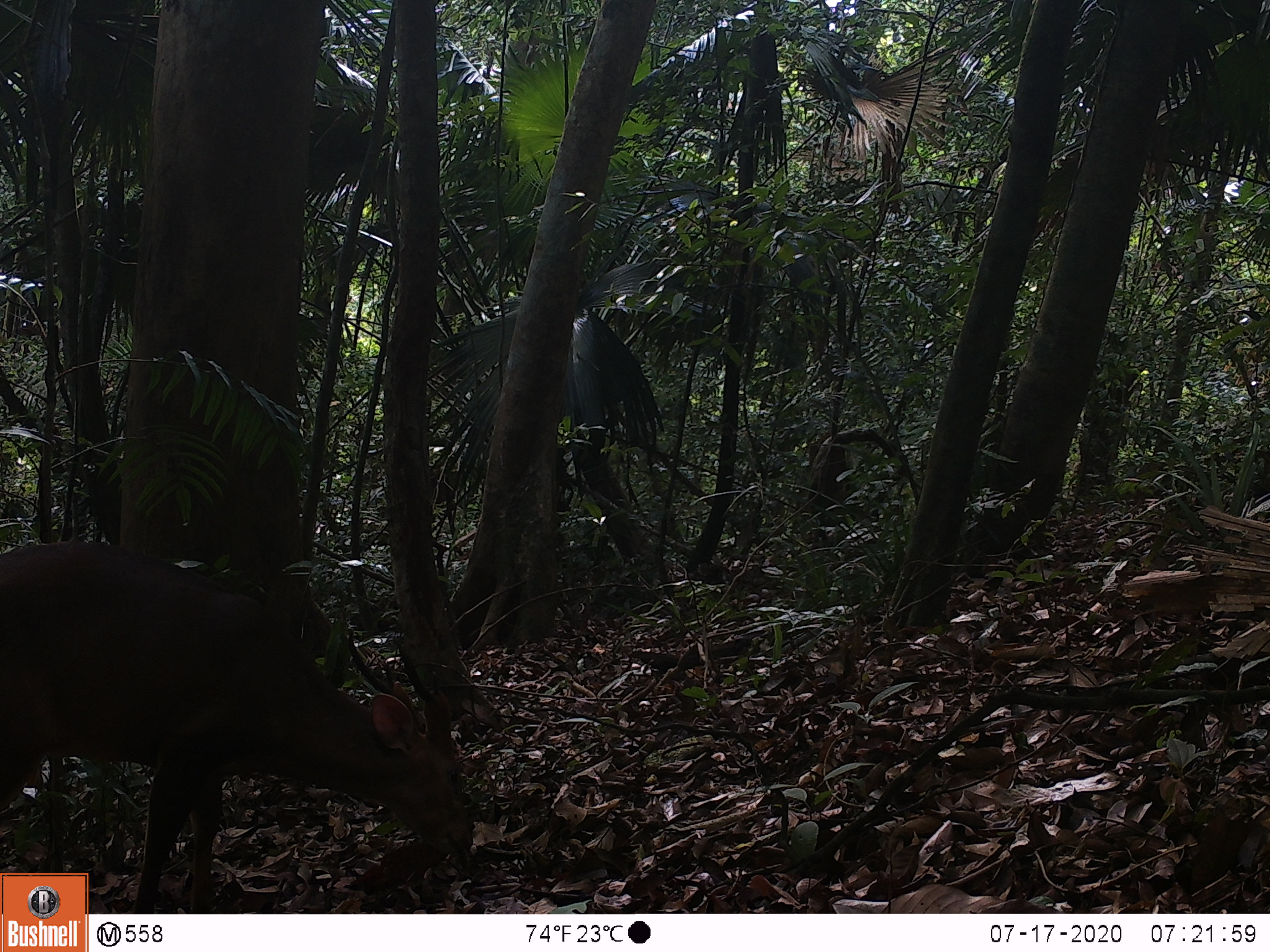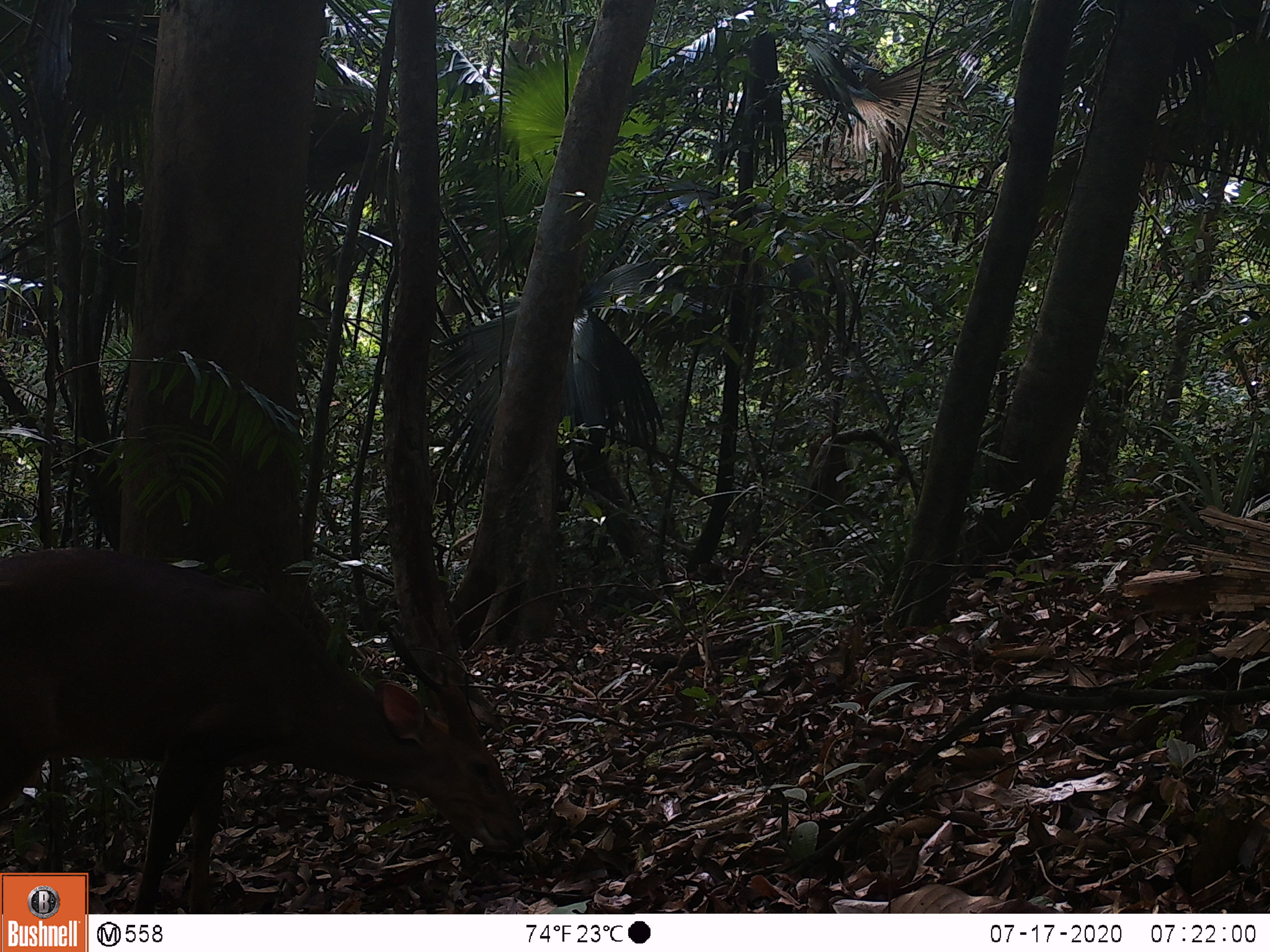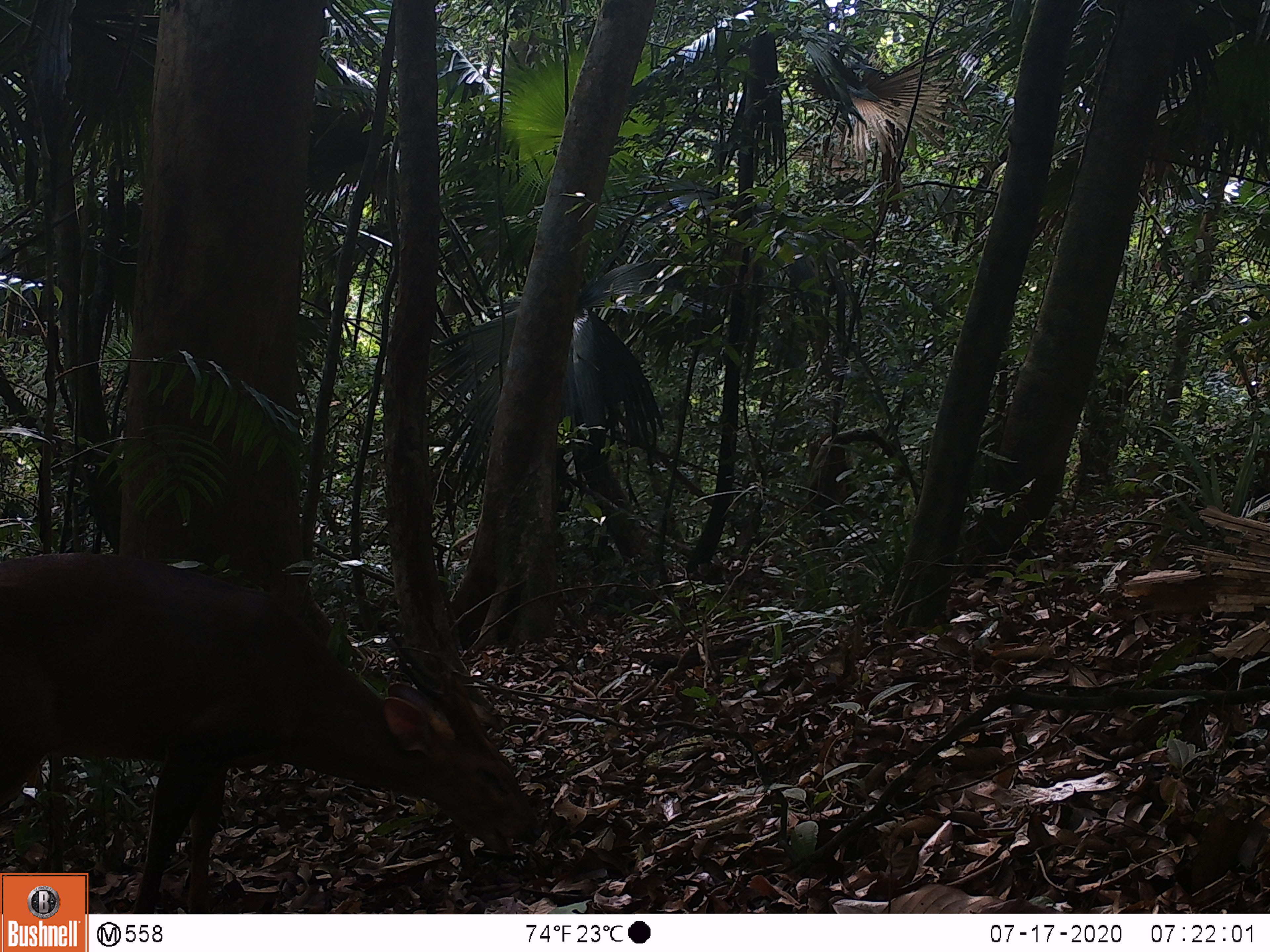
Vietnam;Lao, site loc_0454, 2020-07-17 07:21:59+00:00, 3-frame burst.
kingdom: Animalia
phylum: Chordata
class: Mammalia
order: Artiodactyla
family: Cervidae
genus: Muntiacus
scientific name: Muntiacus vuquangensis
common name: large-antlered muntjac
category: large antlered muntjac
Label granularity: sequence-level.